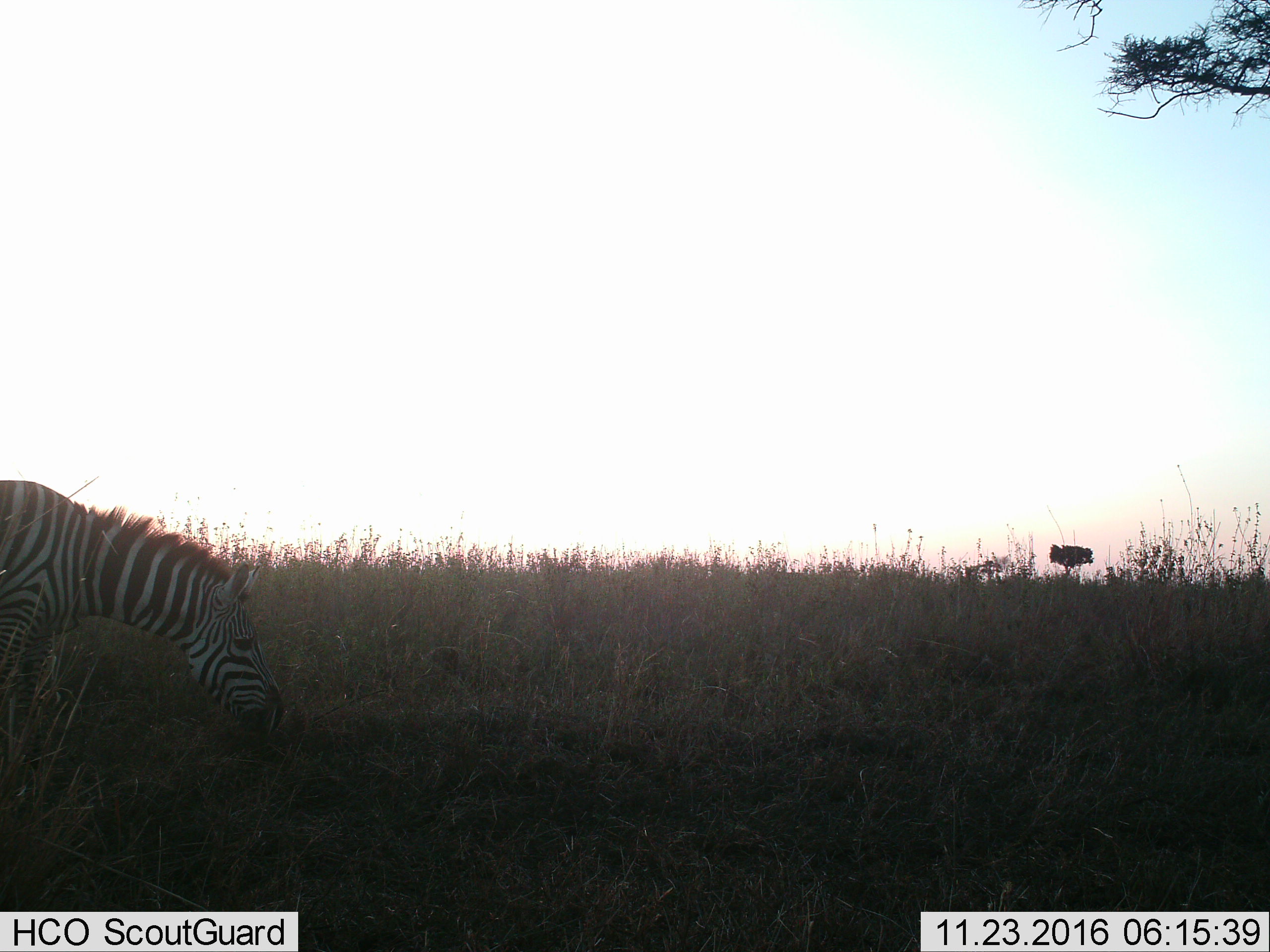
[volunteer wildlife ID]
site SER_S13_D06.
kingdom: Animalia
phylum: Chordata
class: Mammalia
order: Perissodactyla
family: Equidae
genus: Equus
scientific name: Equus quagga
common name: plains zebra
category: zebraplains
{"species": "zebraplains (plains zebra) (Equus quagga)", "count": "1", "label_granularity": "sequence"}